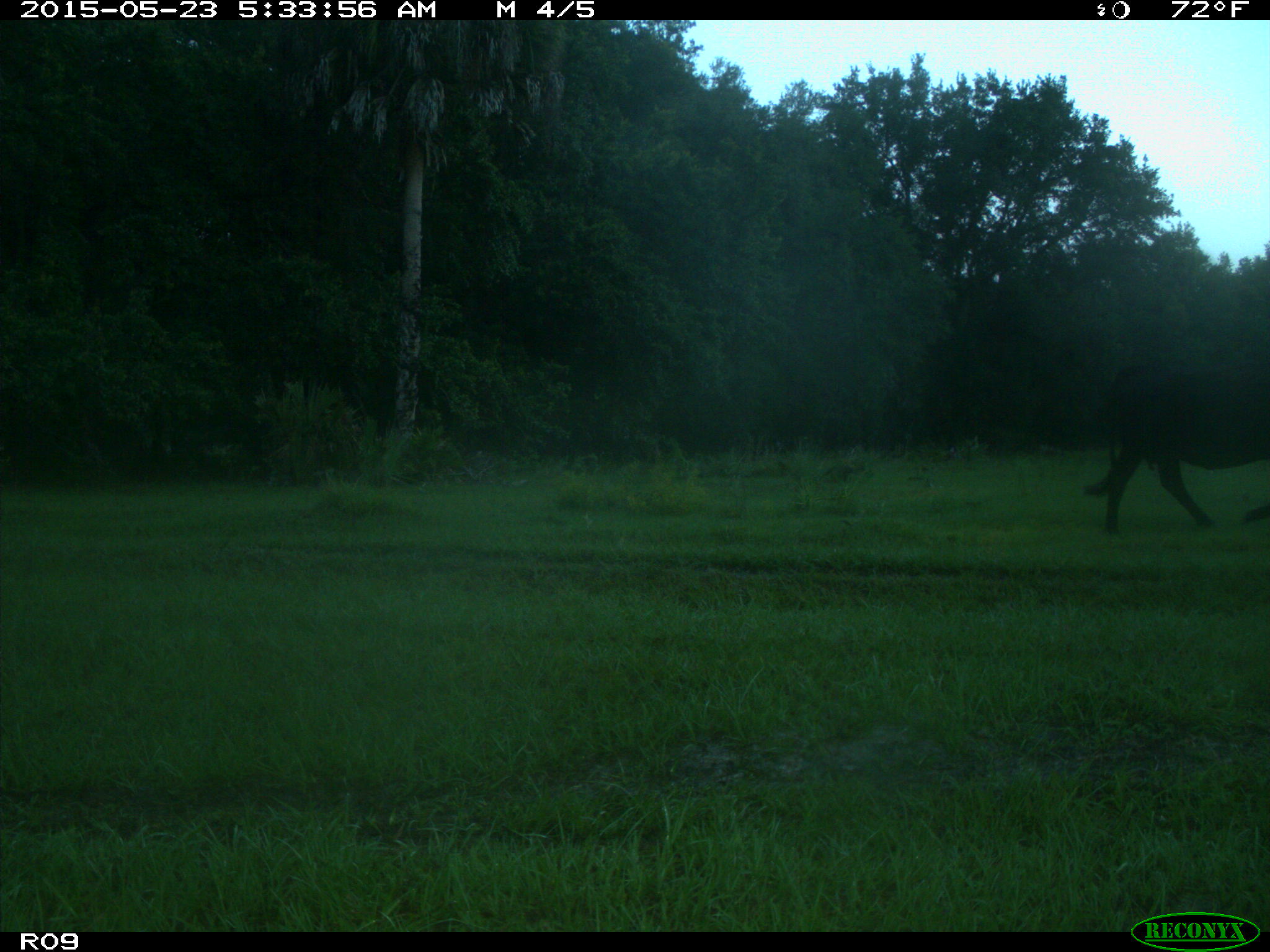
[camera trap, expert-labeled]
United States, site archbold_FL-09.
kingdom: Animalia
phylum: Chordata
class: Mammalia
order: Artiodactyla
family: Bovidae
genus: Bos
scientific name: Bos taurus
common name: domestic cow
Bos taurus (domestic cow).